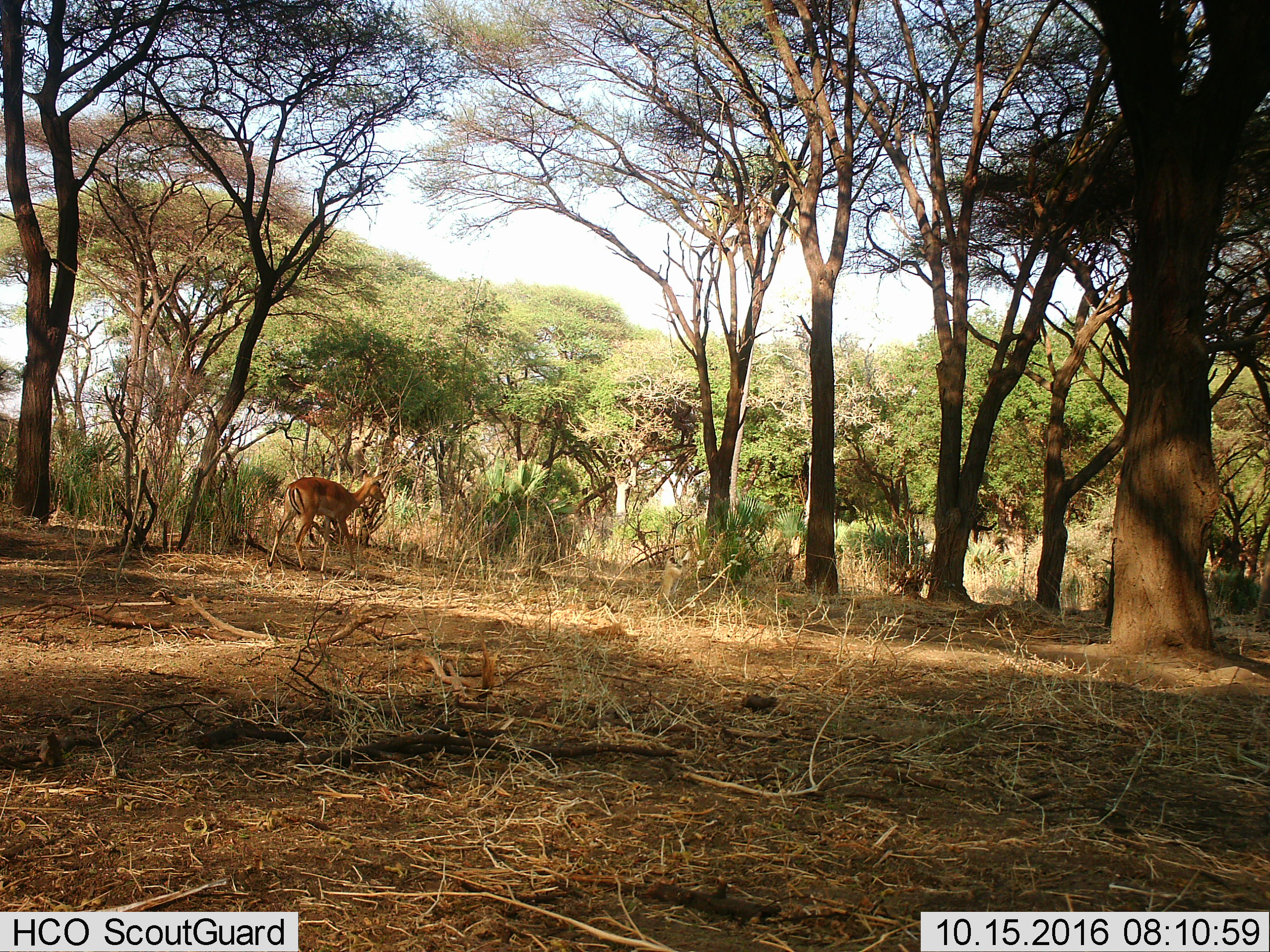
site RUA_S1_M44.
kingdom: Animalia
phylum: Chordata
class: Mammalia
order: Artiodactyla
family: Bovidae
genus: Aepyceros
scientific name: Aepyceros melampus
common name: impala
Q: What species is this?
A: Impala (Aepyceros melampus).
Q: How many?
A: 1.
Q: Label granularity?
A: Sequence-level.